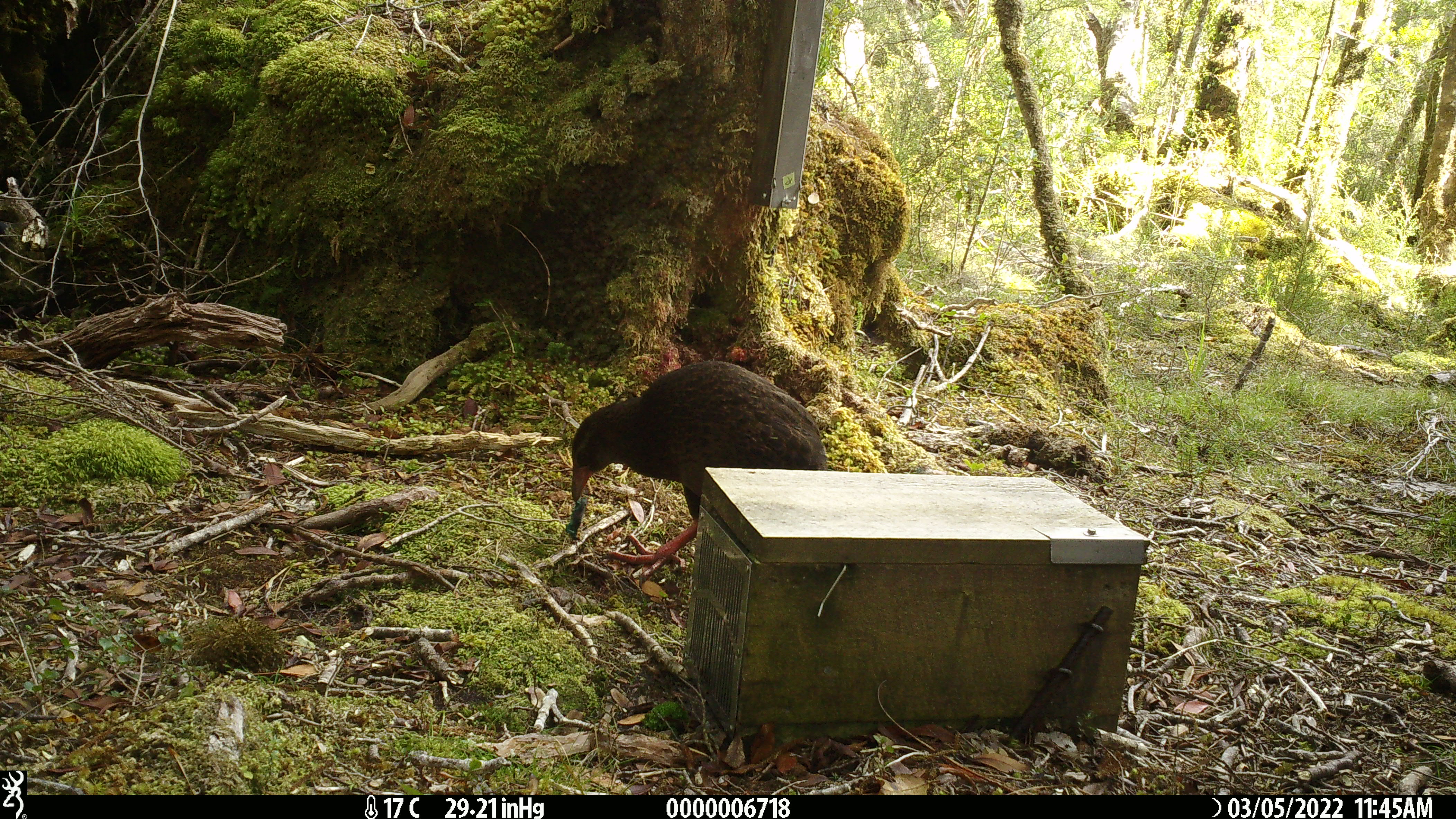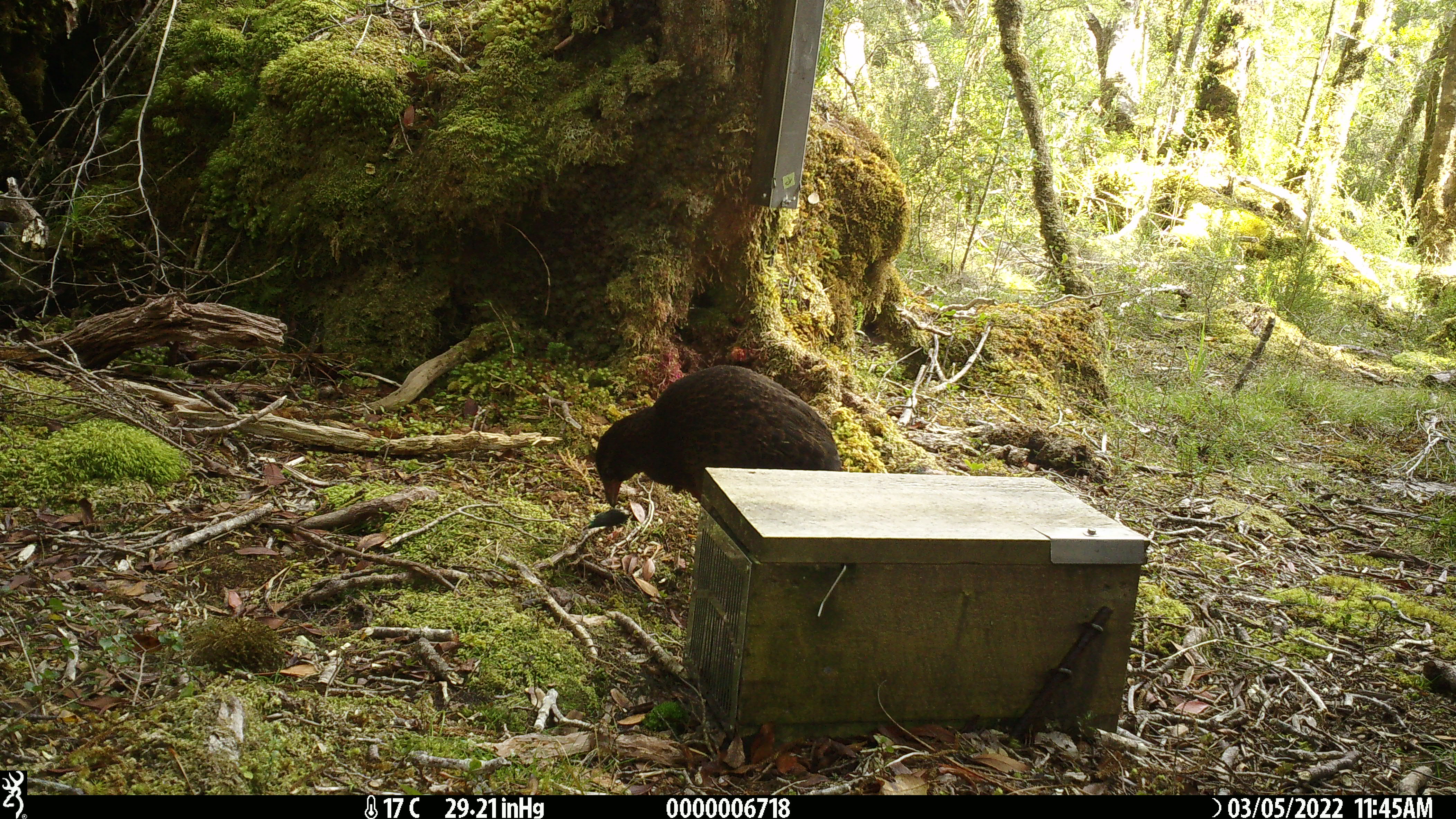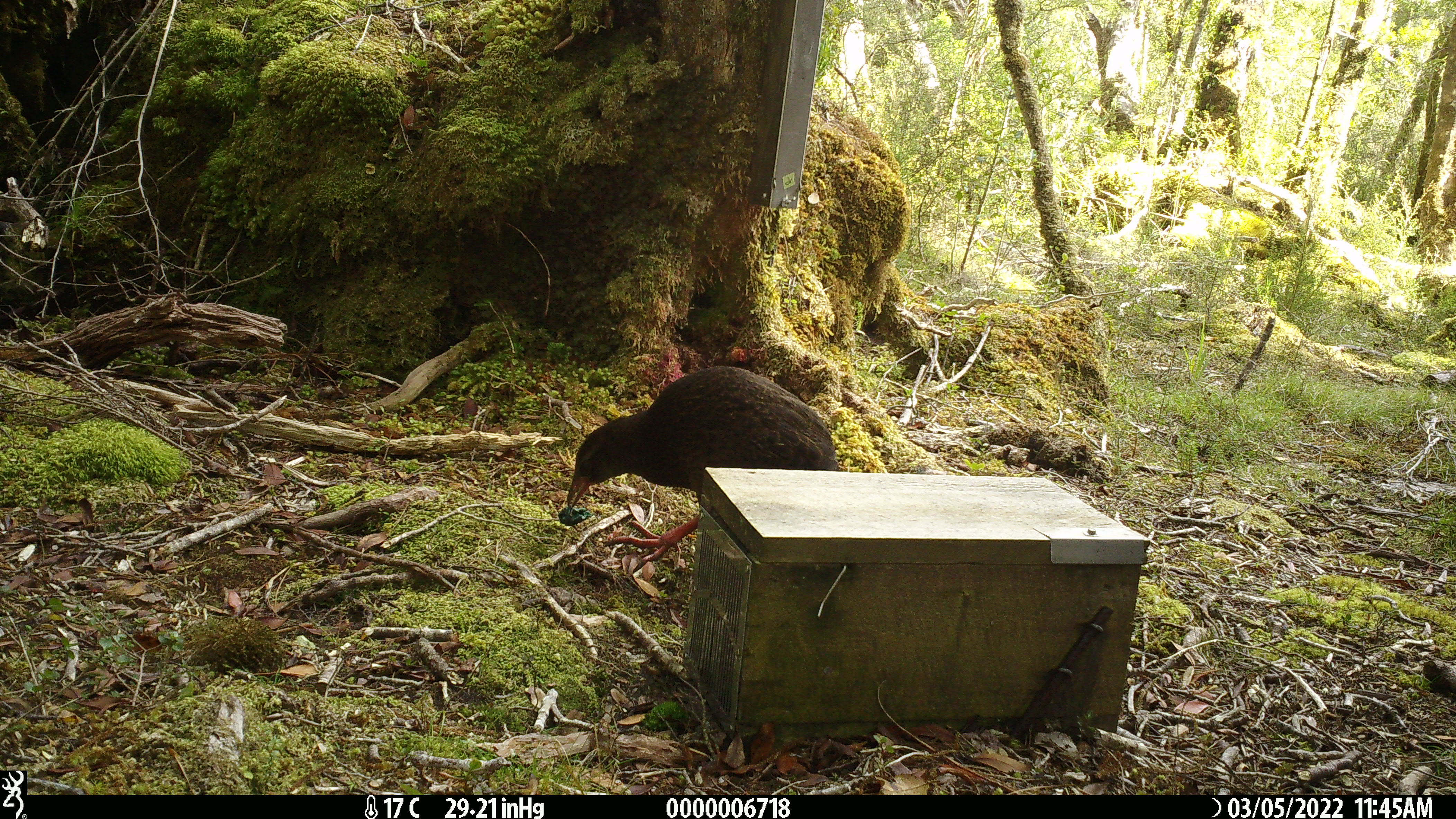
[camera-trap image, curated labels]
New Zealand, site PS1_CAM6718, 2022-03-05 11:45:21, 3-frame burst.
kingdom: Animalia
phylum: Chordata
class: Aves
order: Gruiformes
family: Rallidae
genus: Gallirallus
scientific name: Gallirallus australis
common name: weka